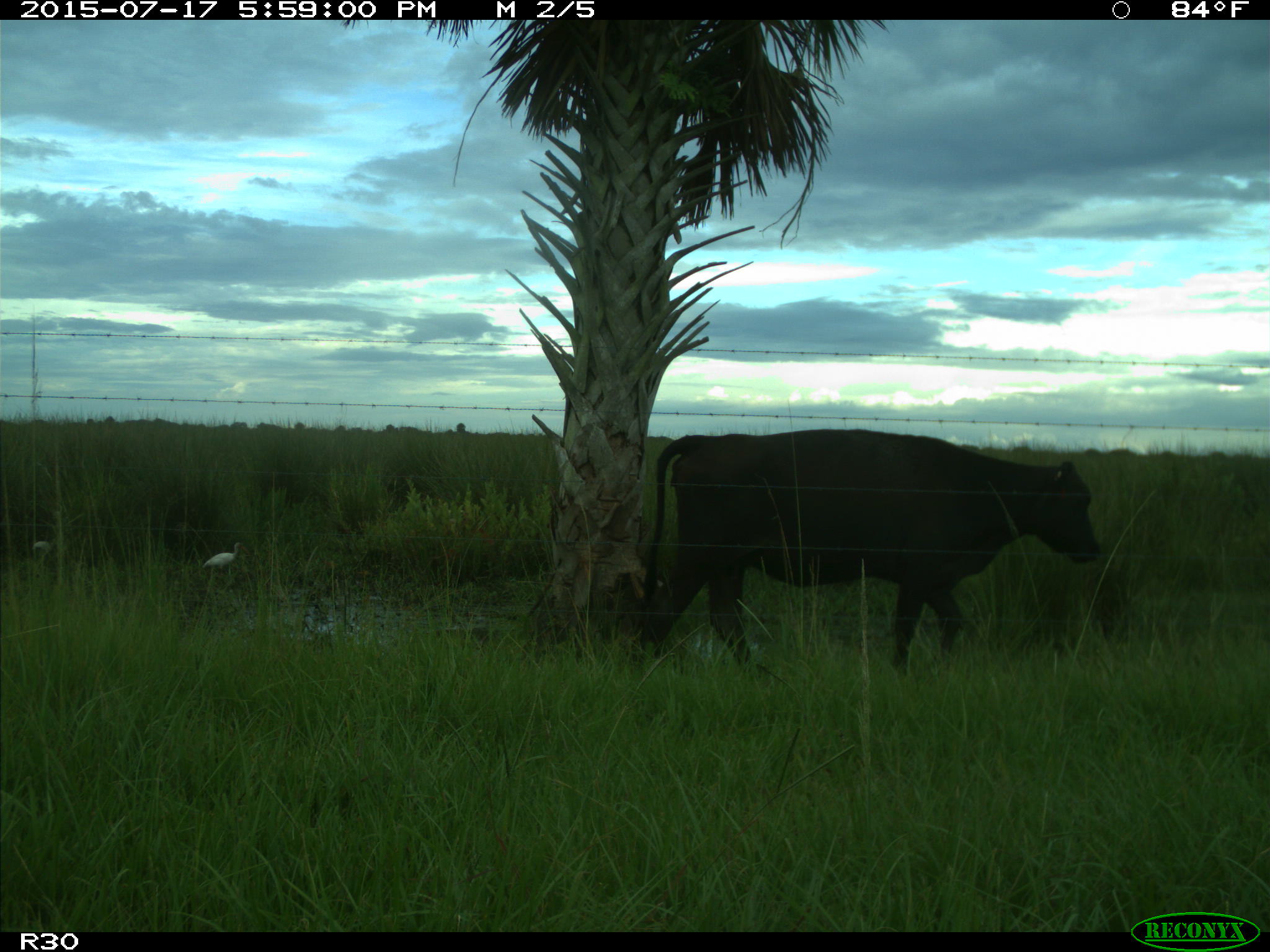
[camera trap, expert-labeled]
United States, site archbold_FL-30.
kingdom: Animalia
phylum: Chordata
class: Mammalia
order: Artiodactyla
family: Bovidae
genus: Bos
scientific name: Bos taurus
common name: domestic cow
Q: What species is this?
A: Bos taurus (domestic cow).